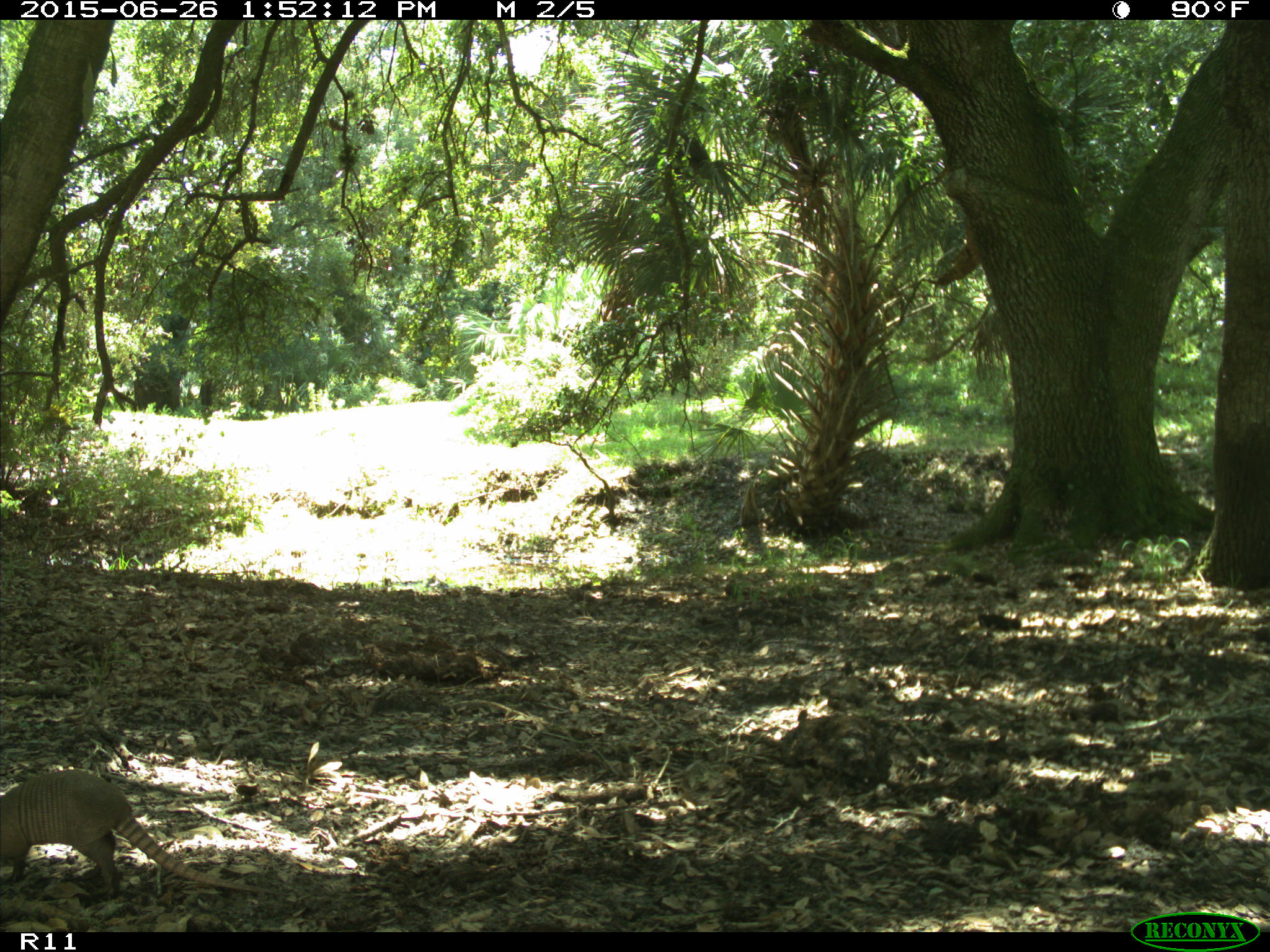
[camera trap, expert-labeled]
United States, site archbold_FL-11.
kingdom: Animalia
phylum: Chordata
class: Mammalia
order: Cingulata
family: Dasypodidae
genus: Dasypus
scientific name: Dasypus novemcinctus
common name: nine-banded armadillo